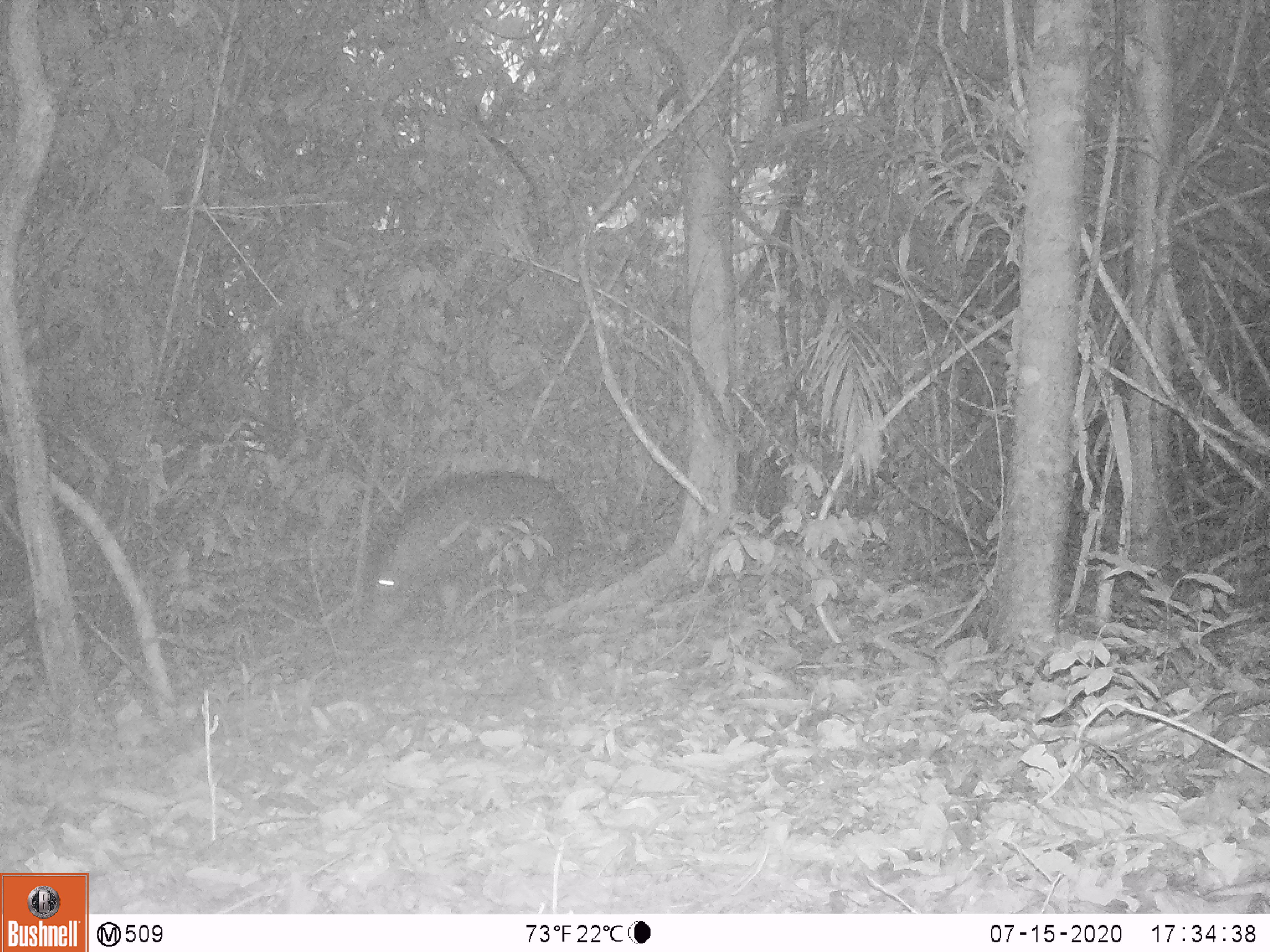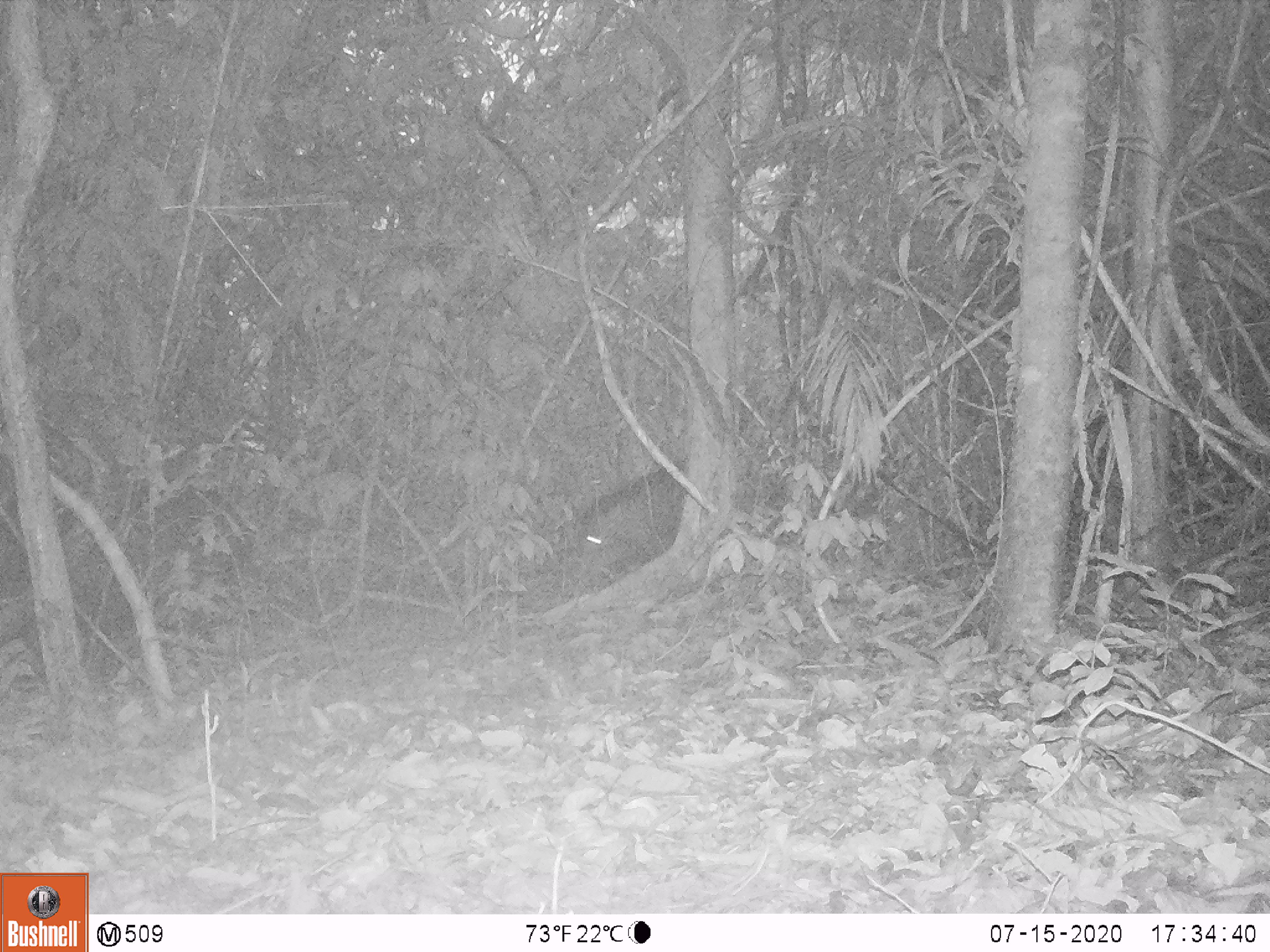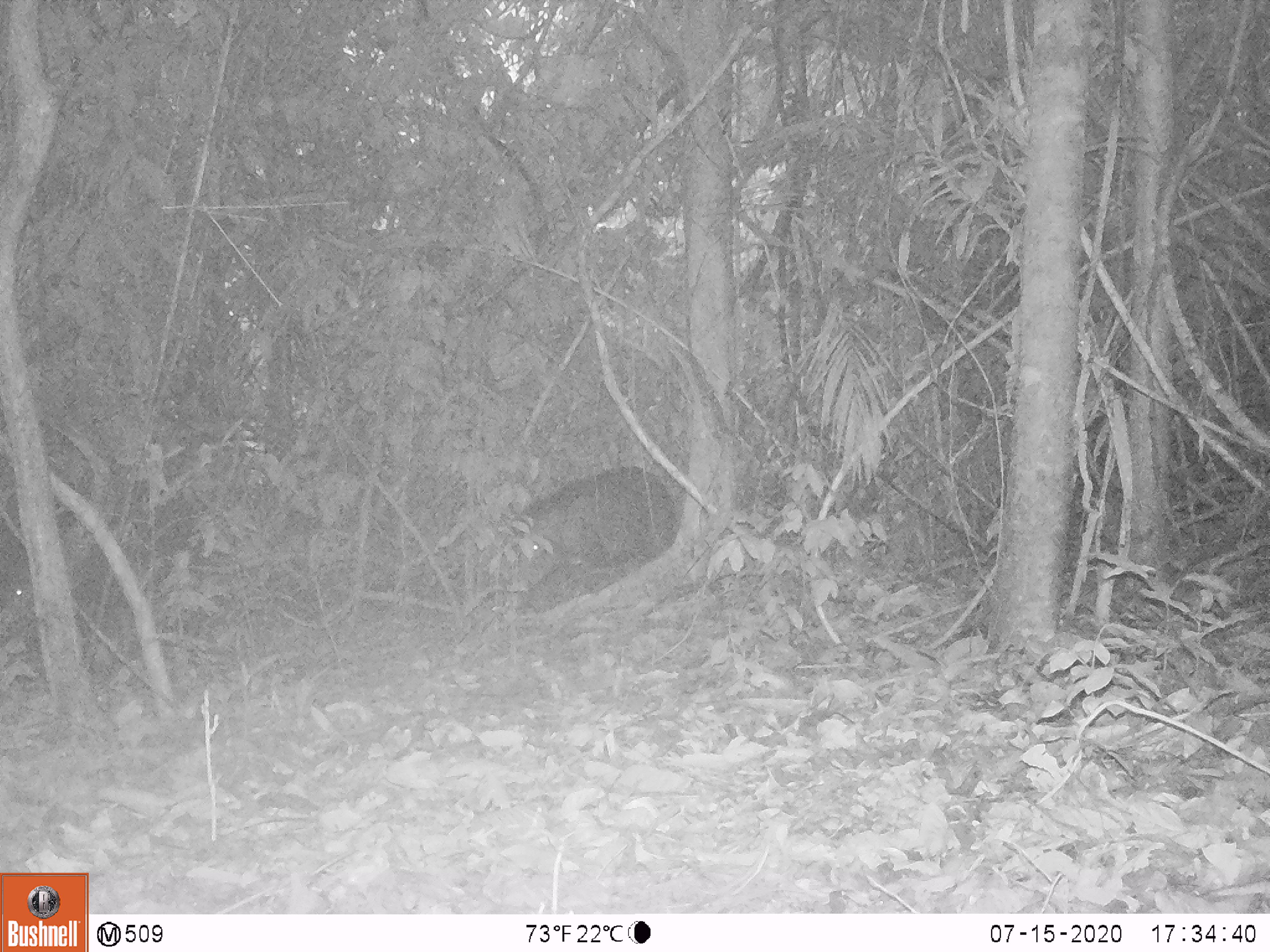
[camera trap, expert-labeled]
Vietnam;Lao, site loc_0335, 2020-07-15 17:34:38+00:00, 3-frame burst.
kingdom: Animalia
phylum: Chordata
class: Mammalia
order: Artiodactyla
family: Suidae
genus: Sus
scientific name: Sus scrofa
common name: eurasian wild pig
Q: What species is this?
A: Eurasian wild pig (Sus scrofa).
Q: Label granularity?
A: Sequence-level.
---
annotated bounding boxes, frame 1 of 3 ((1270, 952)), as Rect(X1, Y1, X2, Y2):
eurasian wild pig: Rect(365, 471, 580, 605)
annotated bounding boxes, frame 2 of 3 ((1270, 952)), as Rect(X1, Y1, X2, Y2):
eurasian wild pig: Rect(574, 461, 693, 563)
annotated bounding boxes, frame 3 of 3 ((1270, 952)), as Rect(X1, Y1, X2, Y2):
eurasian wild pig: Rect(508, 464, 678, 593)